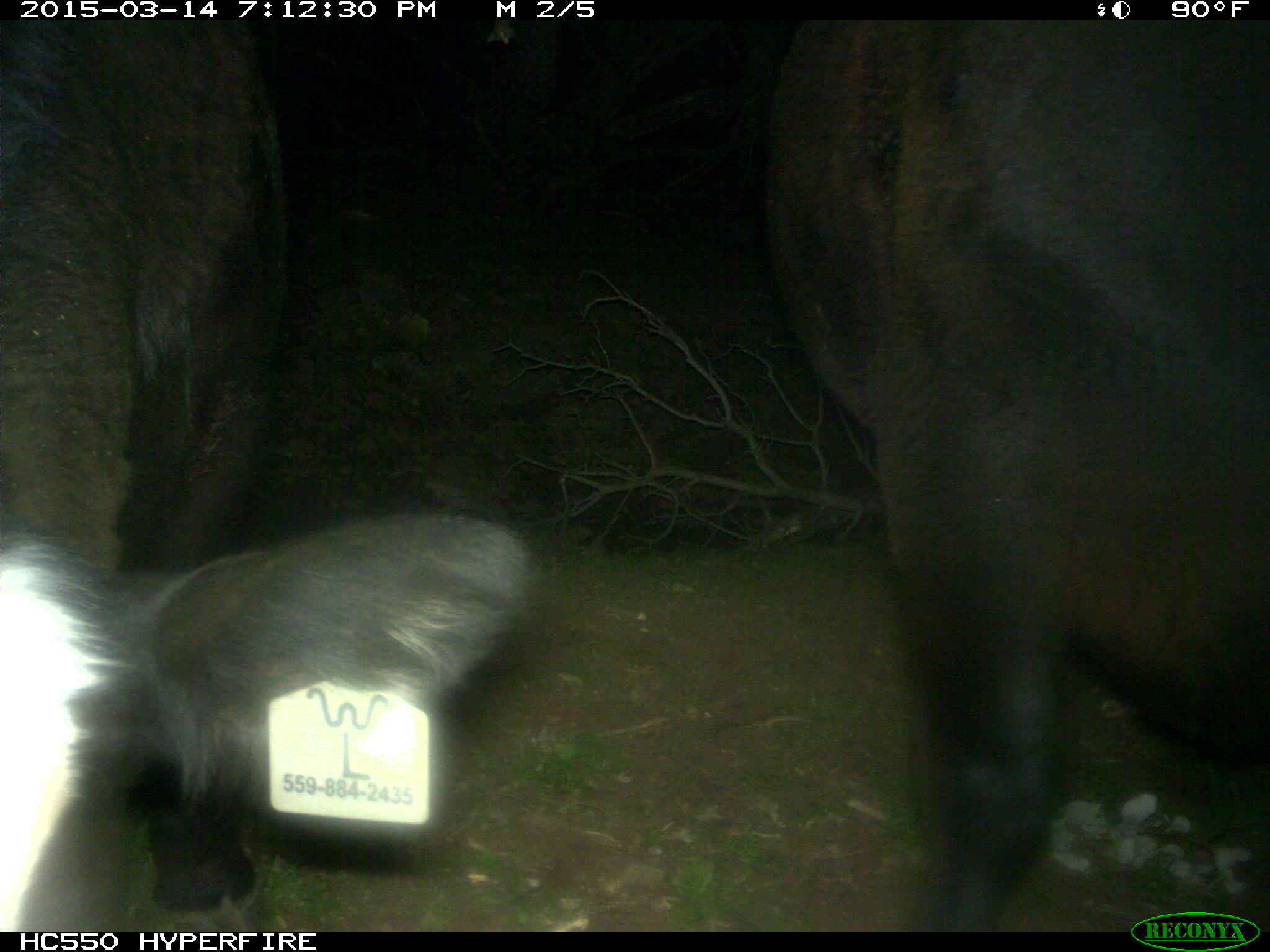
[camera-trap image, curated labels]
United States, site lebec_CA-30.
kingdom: Animalia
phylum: Chordata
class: Mammalia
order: Artiodactyla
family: Bovidae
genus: Bos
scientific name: Bos taurus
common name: domestic cow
Bos taurus (domestic cow).